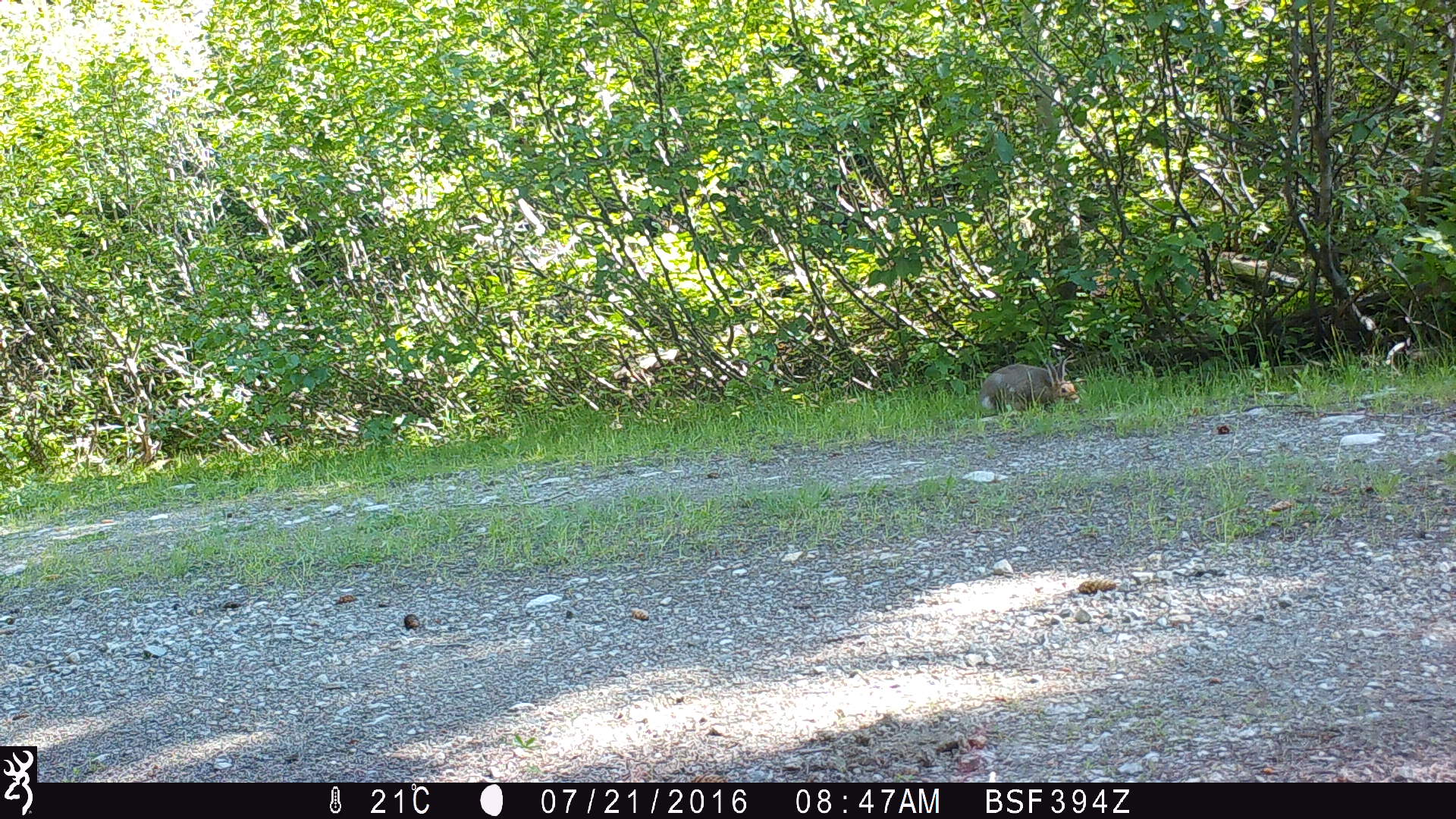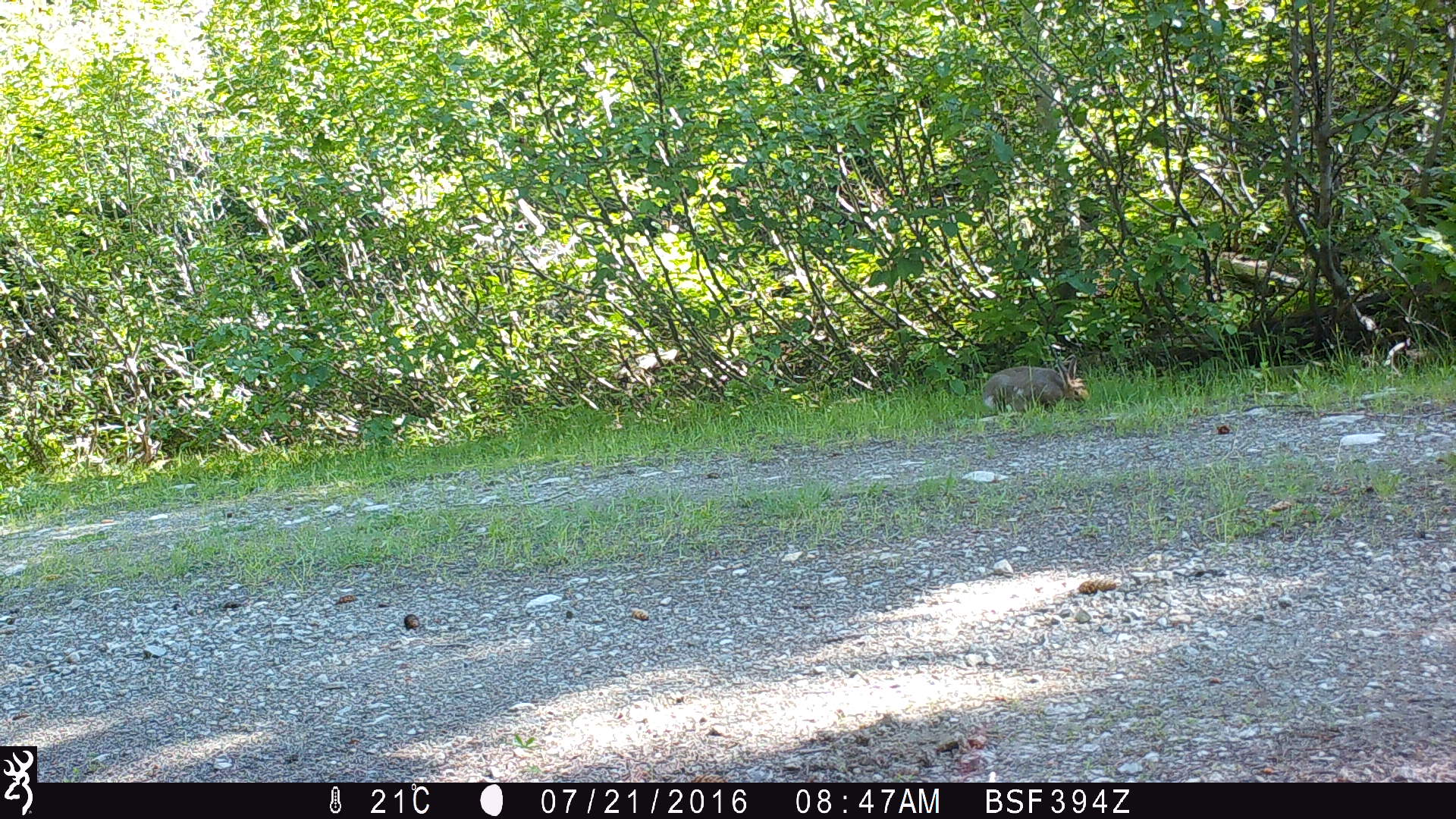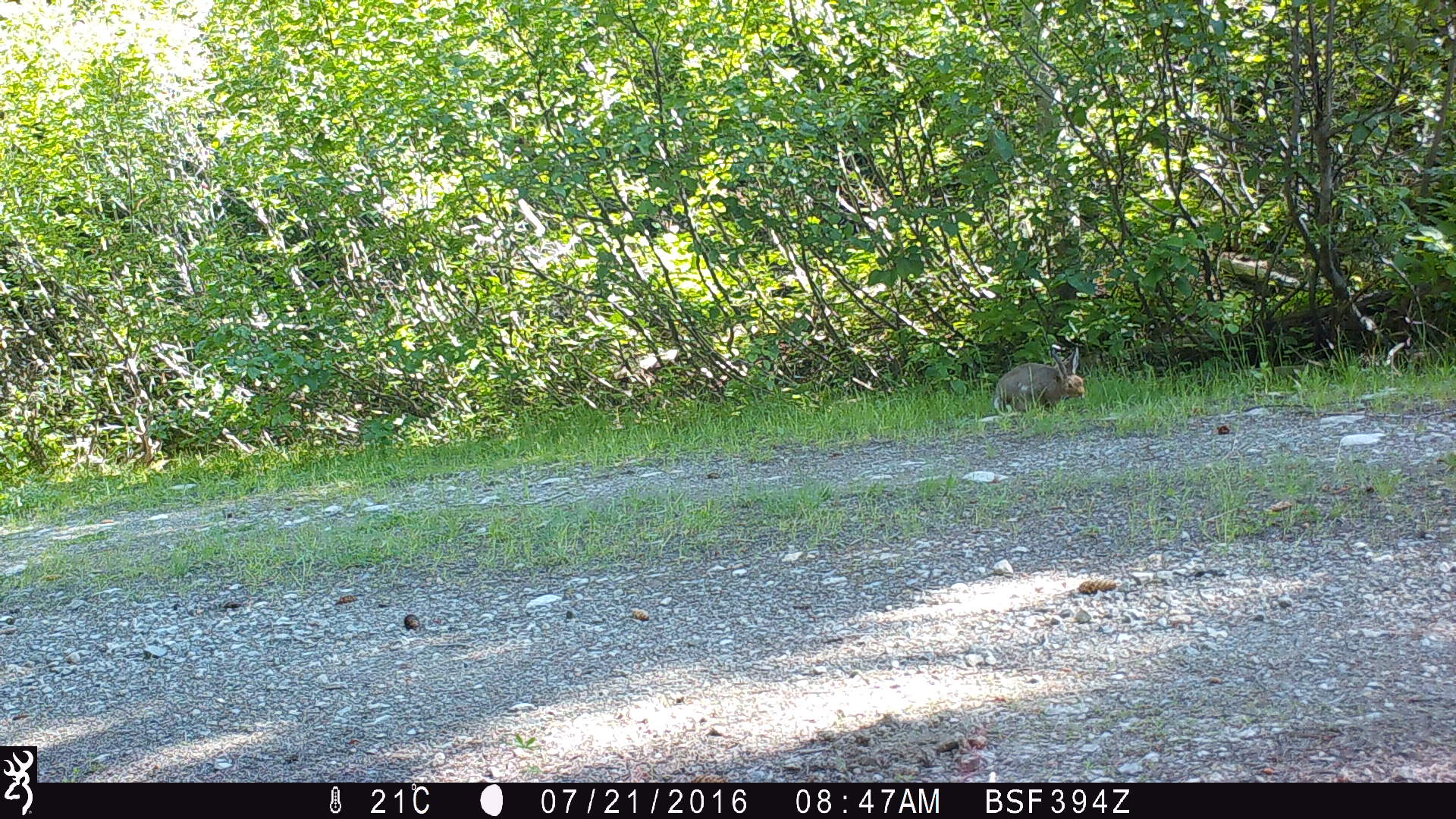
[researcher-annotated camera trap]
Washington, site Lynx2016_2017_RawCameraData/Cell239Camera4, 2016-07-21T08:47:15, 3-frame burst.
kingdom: Animalia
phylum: Chordata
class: Mammalia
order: Lagomorpha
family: Leporidae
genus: Lepus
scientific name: Lepus americanus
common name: snowshoe hare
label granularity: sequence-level